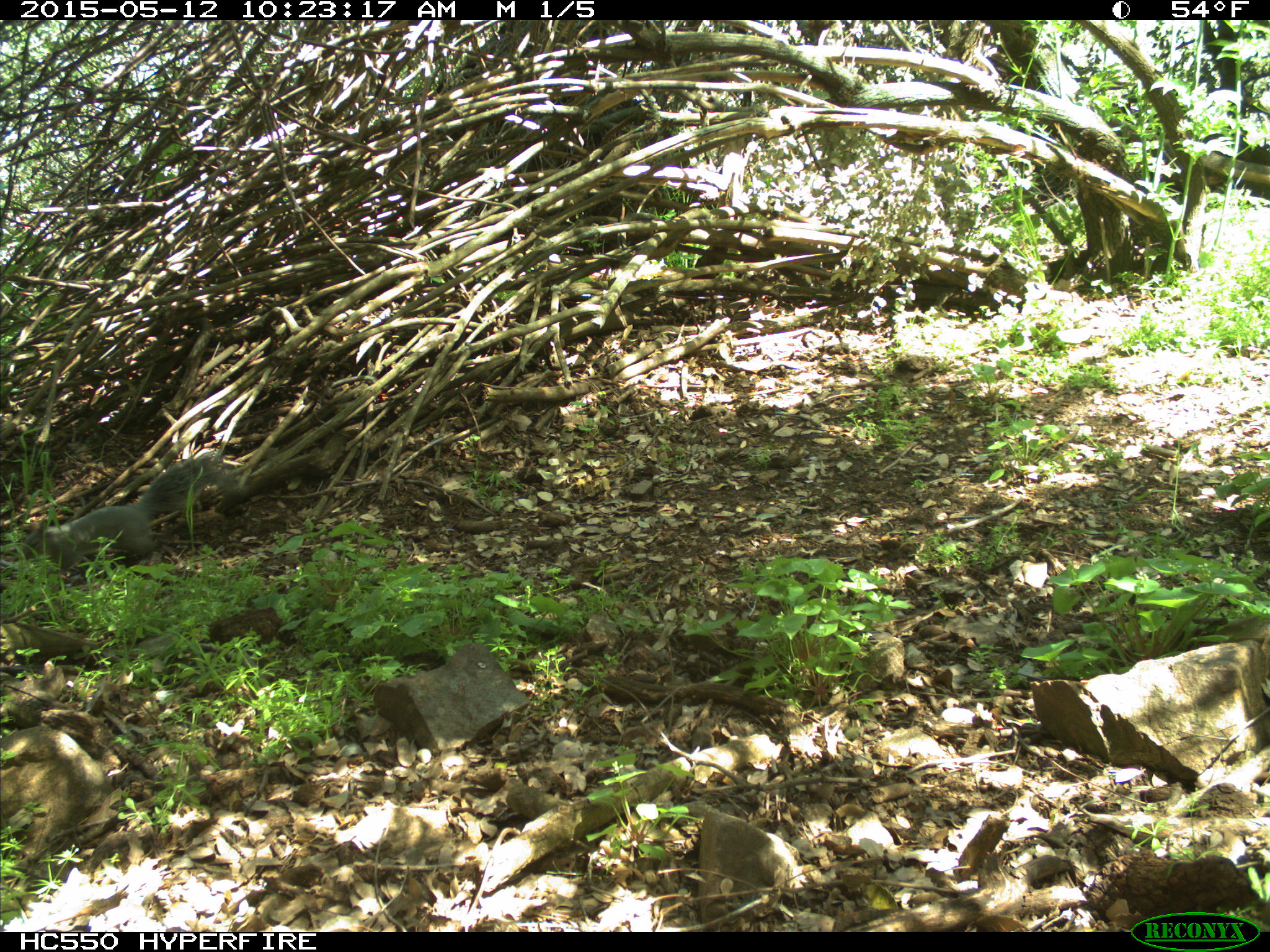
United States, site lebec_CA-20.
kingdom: Animalia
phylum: Chordata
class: Mammalia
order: Rodentia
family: Sciuridae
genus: Sciurus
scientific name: Sciurus carolinensis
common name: eastern gray squirrel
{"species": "Sciurus carolinensis (eastern gray squirrel)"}